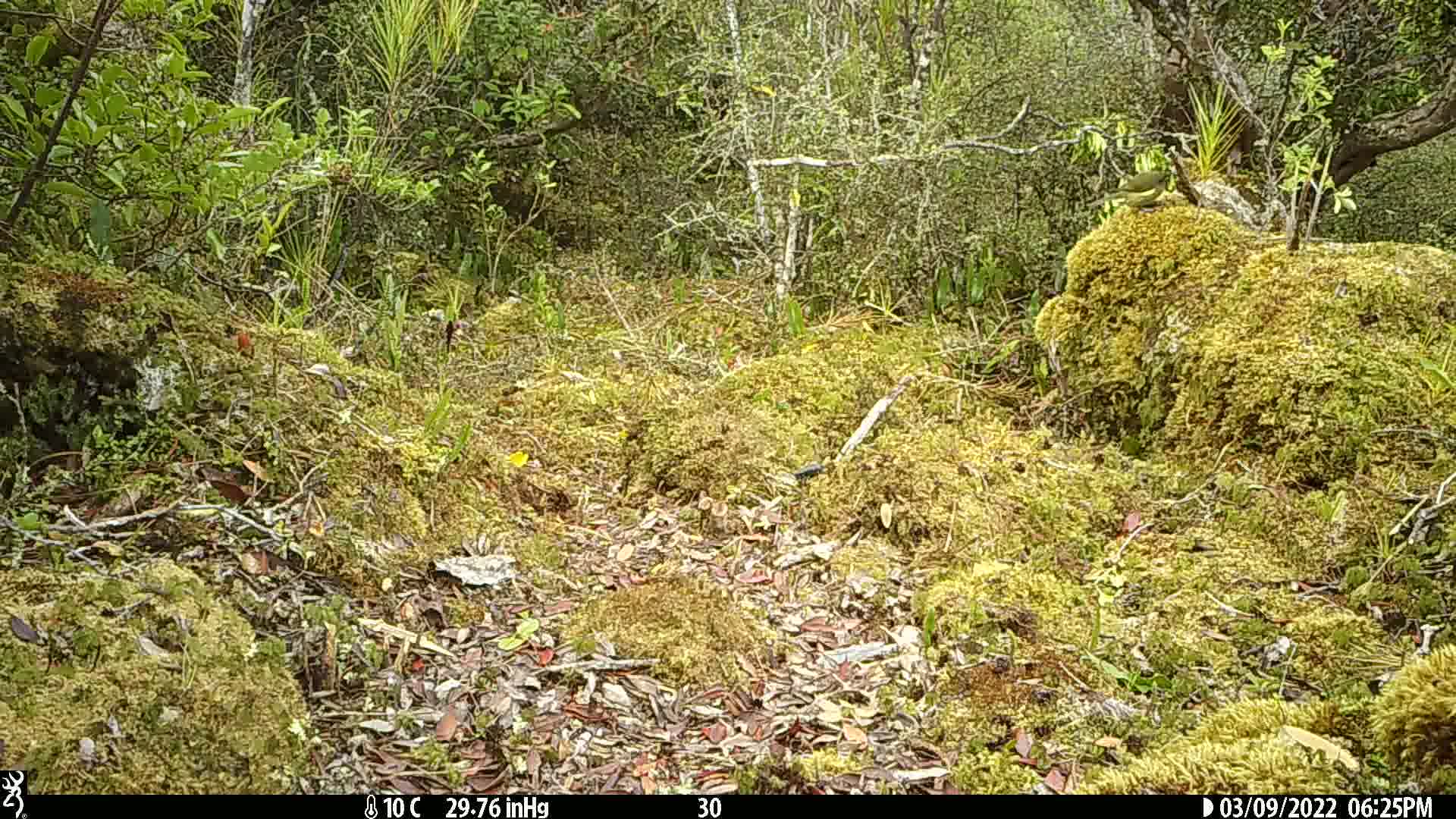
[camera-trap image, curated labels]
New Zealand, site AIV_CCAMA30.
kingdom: Animalia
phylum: Chordata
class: Aves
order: Passeriformes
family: Meliphagidae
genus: Anthornis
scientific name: Anthornis melanura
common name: new zealand bellbird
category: bellbird